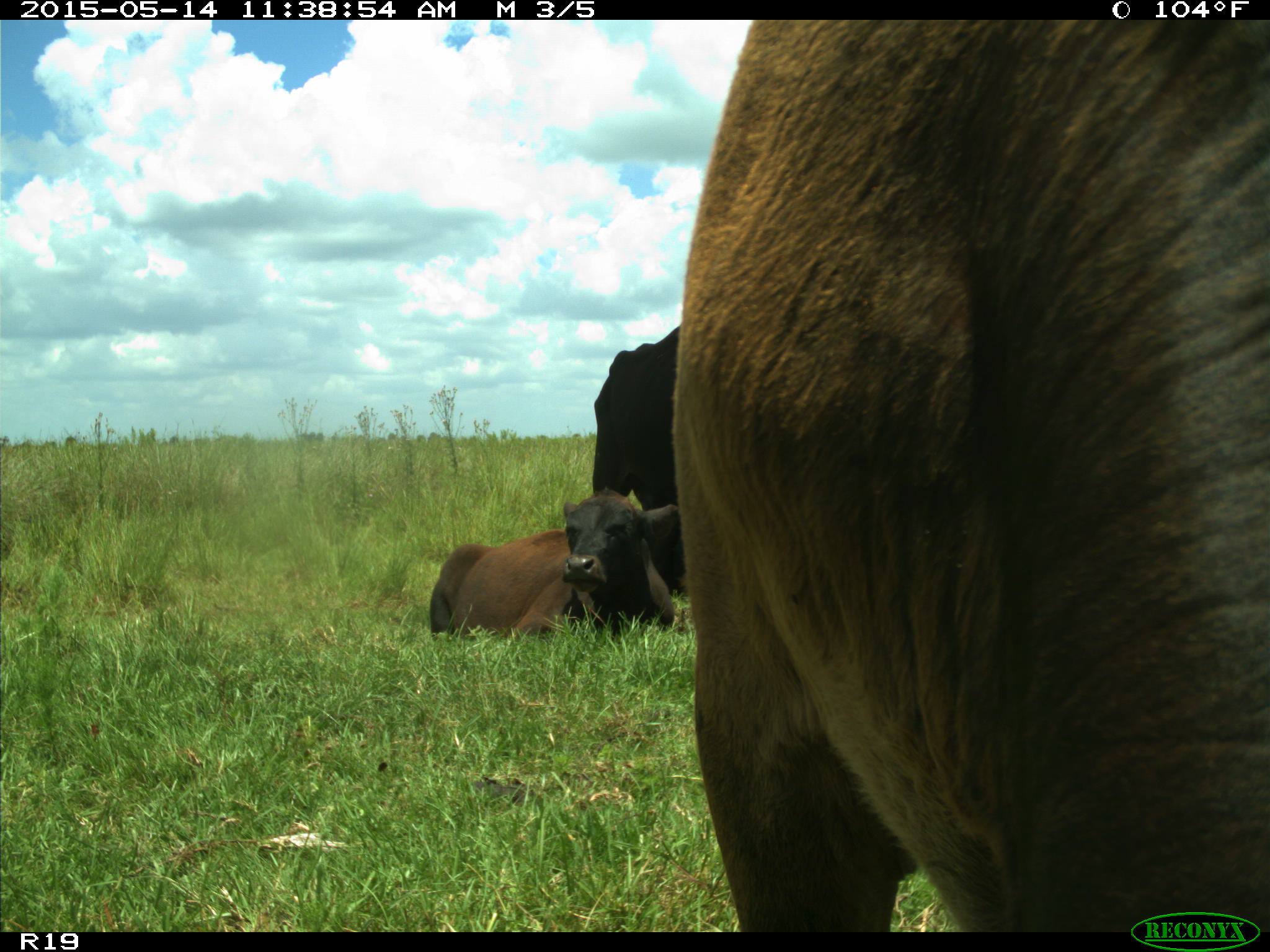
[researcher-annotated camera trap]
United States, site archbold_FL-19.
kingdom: Animalia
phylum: Chordata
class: Mammalia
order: Artiodactyla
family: Bovidae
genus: Bos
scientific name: Bos taurus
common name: domestic cow